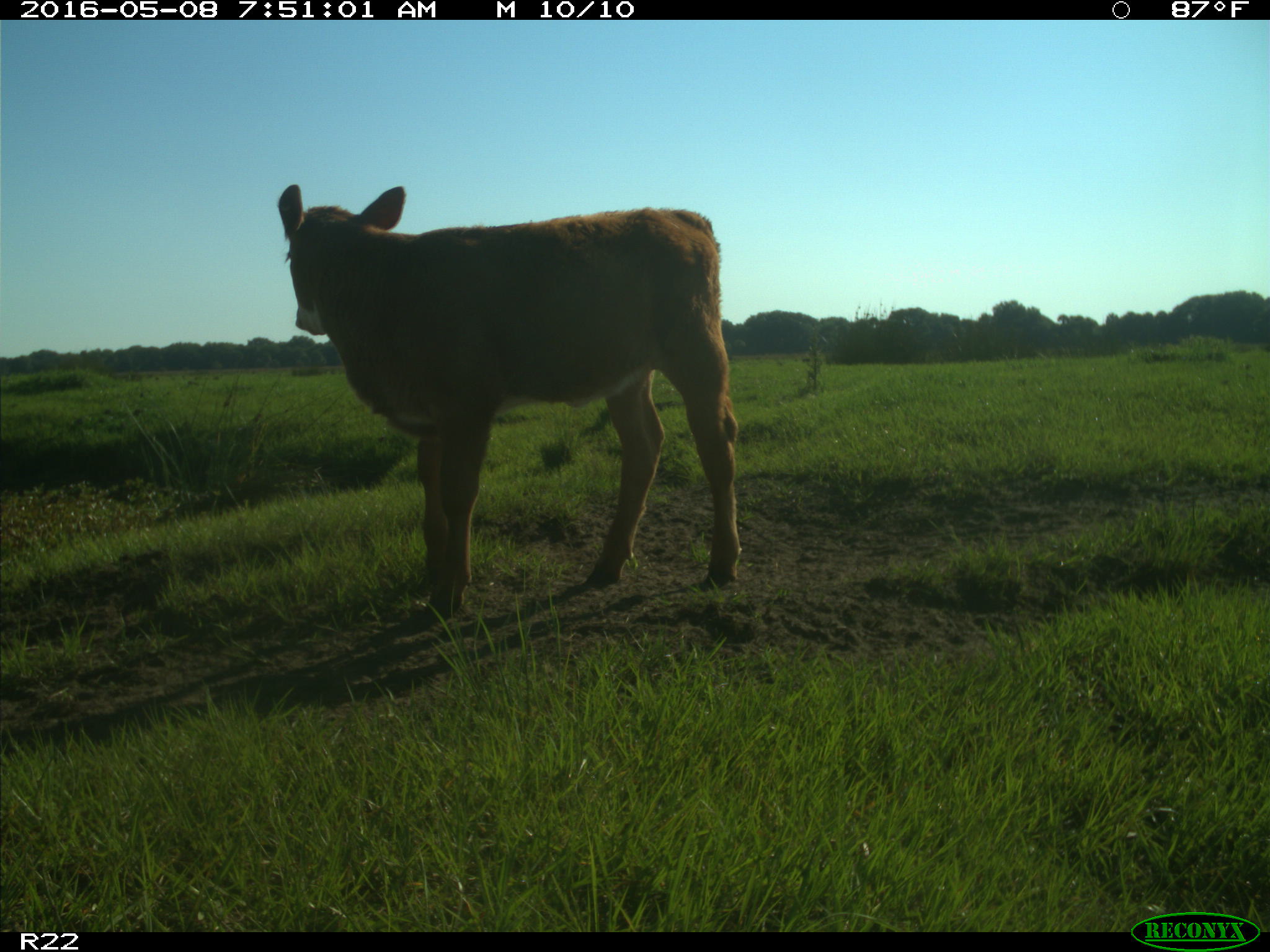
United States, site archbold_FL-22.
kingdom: Animalia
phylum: Chordata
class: Mammalia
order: Artiodactyla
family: Bovidae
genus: Bos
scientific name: Bos taurus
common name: domestic cow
Bos taurus (domestic cow).